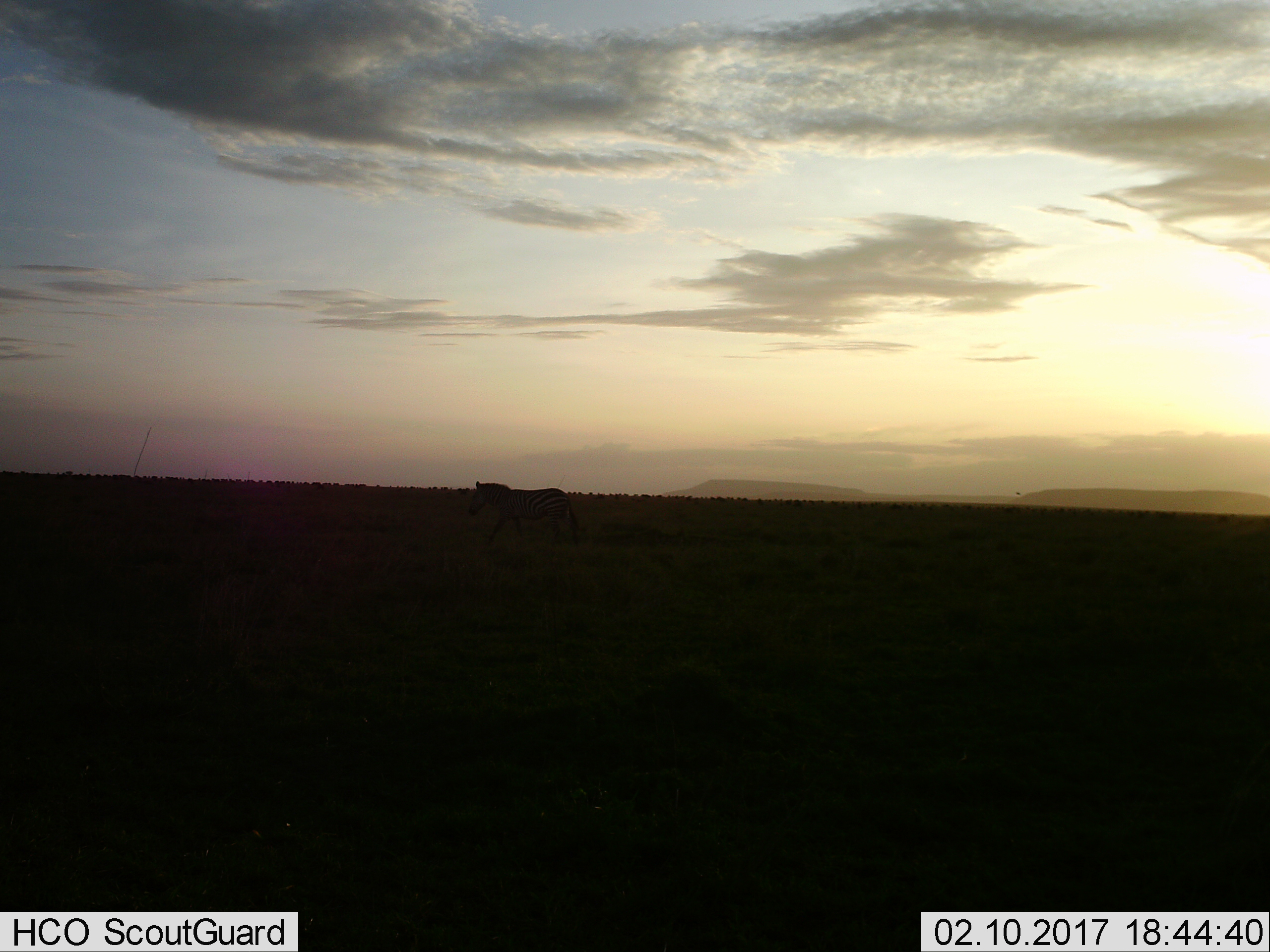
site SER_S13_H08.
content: unidentified animal